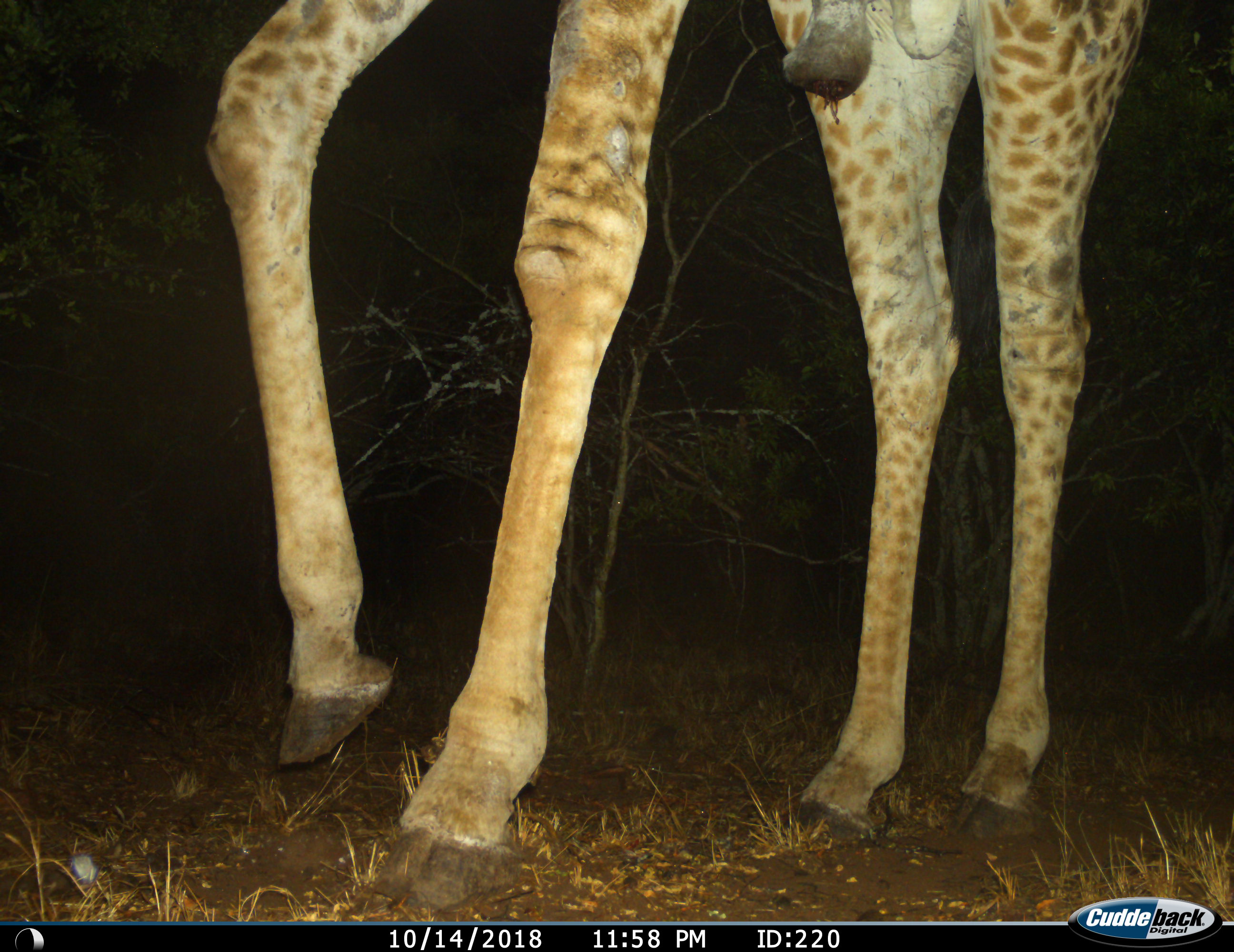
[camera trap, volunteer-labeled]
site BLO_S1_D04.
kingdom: Animalia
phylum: Chordata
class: Mammalia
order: Artiodactyla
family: Giraffidae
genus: Giraffa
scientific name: Giraffa camelopardalis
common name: giraffe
Giraffe (Giraffa camelopardalis), count 1. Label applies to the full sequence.